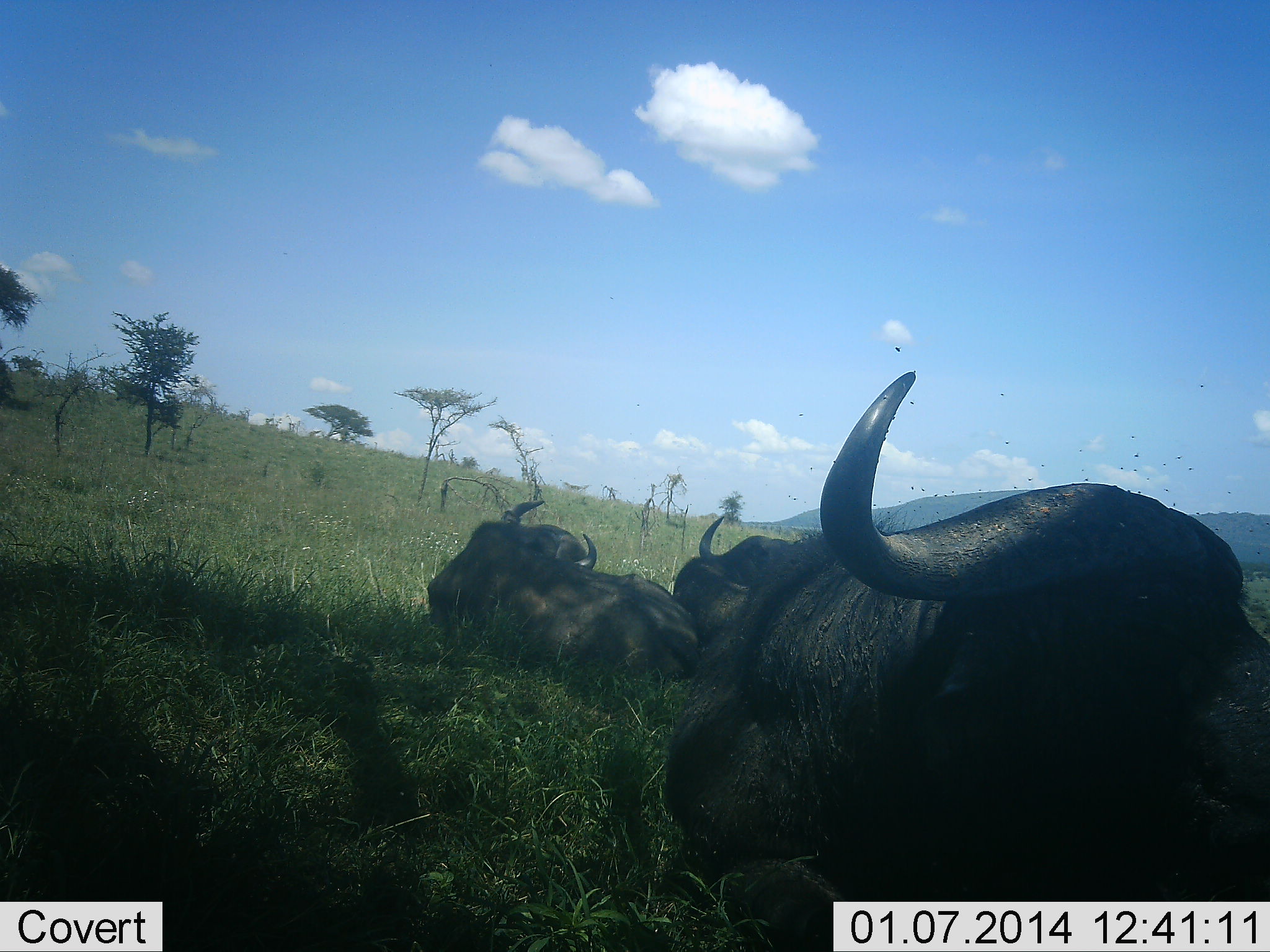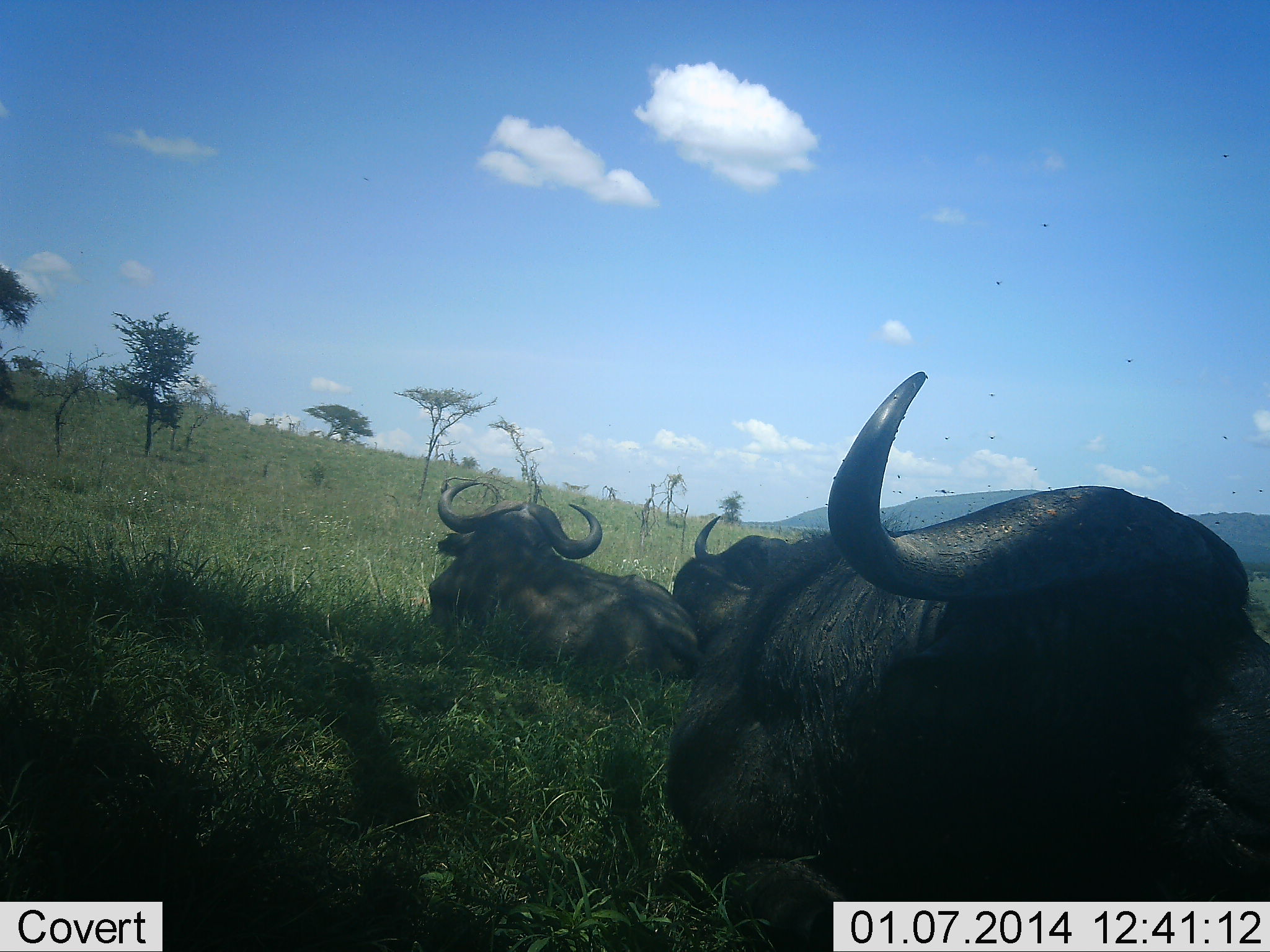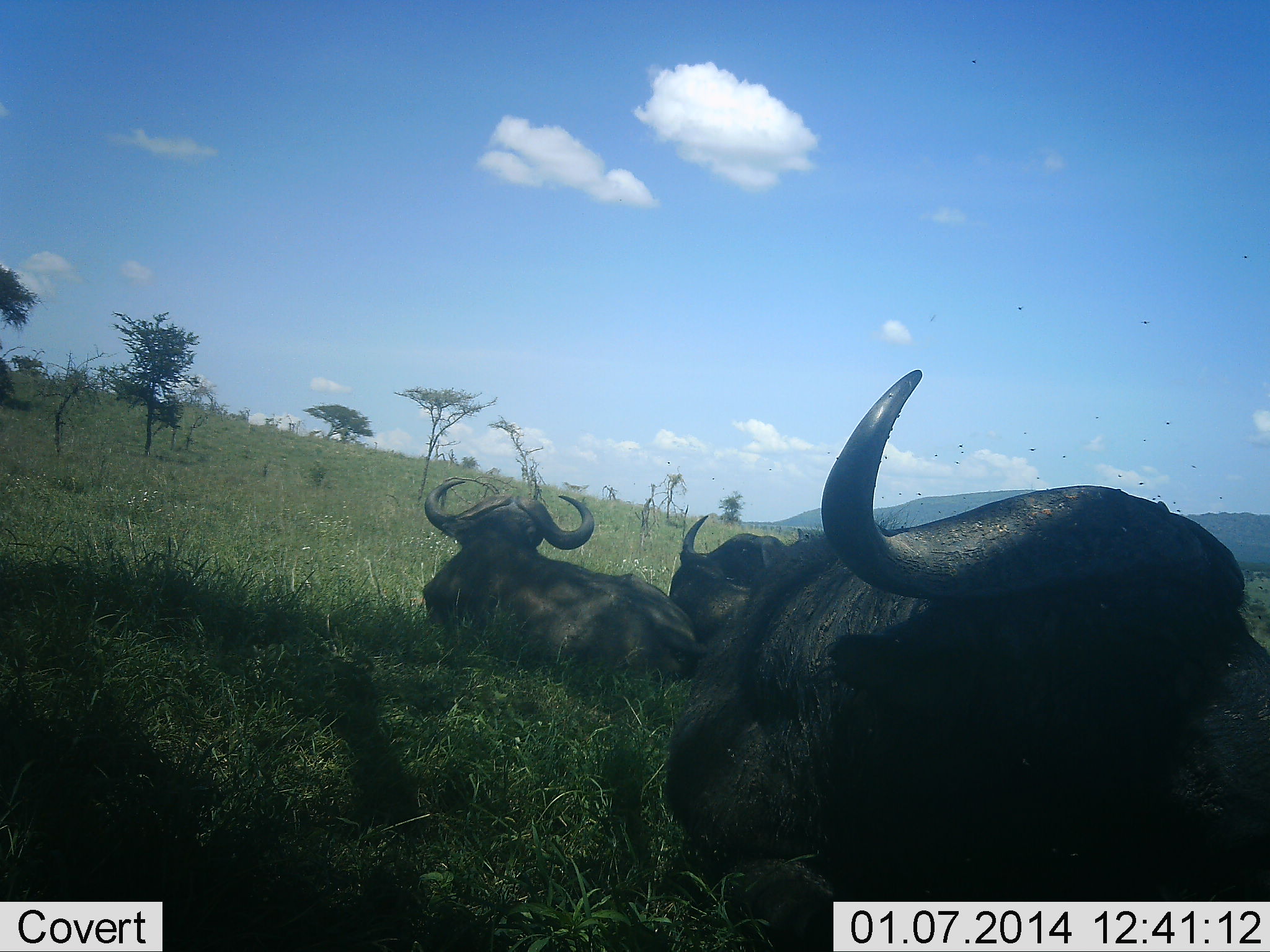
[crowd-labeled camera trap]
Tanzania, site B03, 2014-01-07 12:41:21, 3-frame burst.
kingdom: Animalia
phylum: Chordata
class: Mammalia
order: Artiodactyla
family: Bovidae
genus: Syncerus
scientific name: Syncerus caffer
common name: cape buffalo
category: buffalo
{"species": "buffalo (cape buffalo) (Syncerus caffer)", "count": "3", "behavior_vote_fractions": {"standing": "0%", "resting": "100%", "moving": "0%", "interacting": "0%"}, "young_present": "0%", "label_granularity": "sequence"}